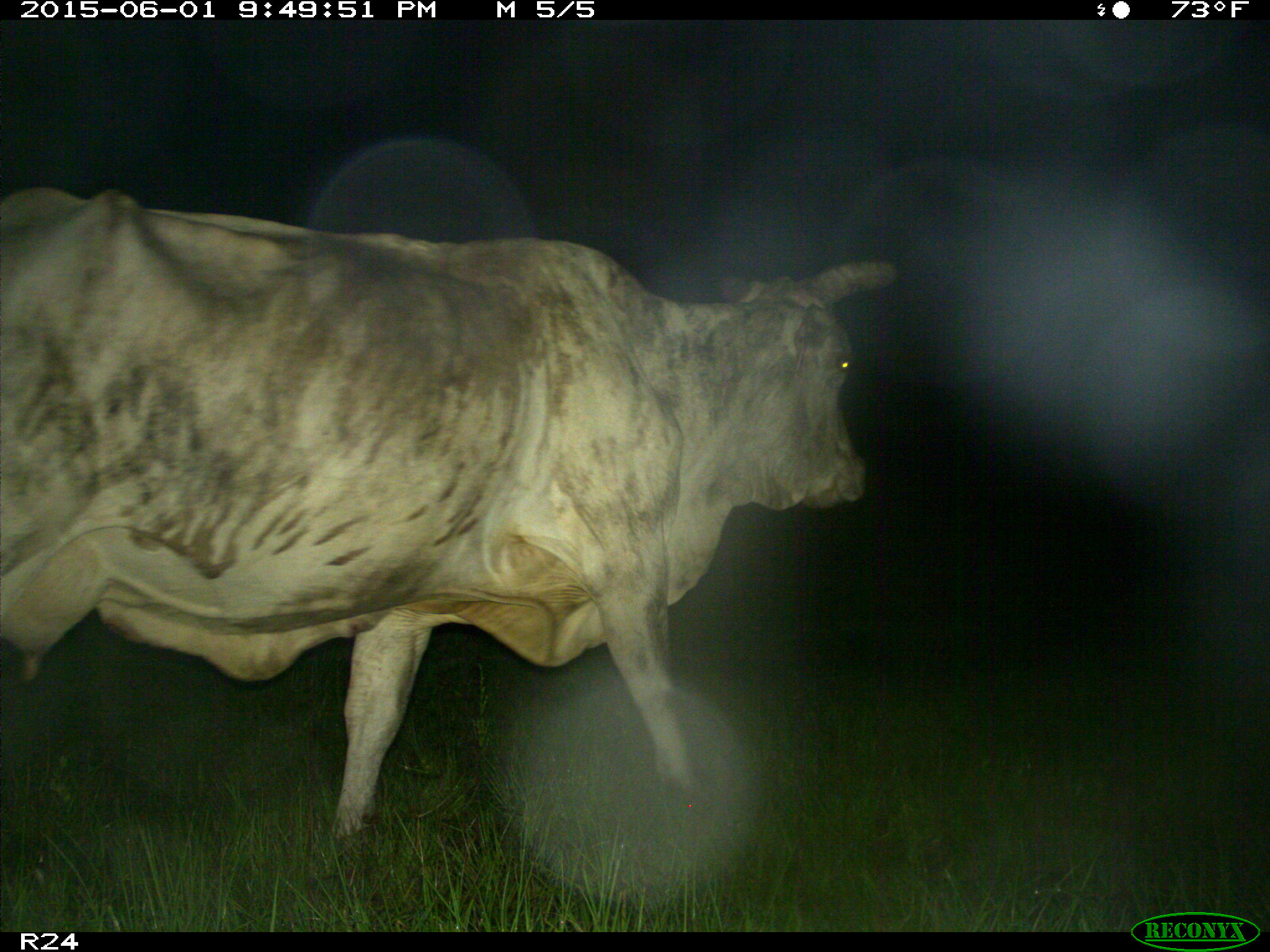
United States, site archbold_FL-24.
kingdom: Animalia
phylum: Chordata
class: Mammalia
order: Artiodactyla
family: Bovidae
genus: Bos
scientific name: Bos taurus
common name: domestic cow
Bos taurus (domestic cow).